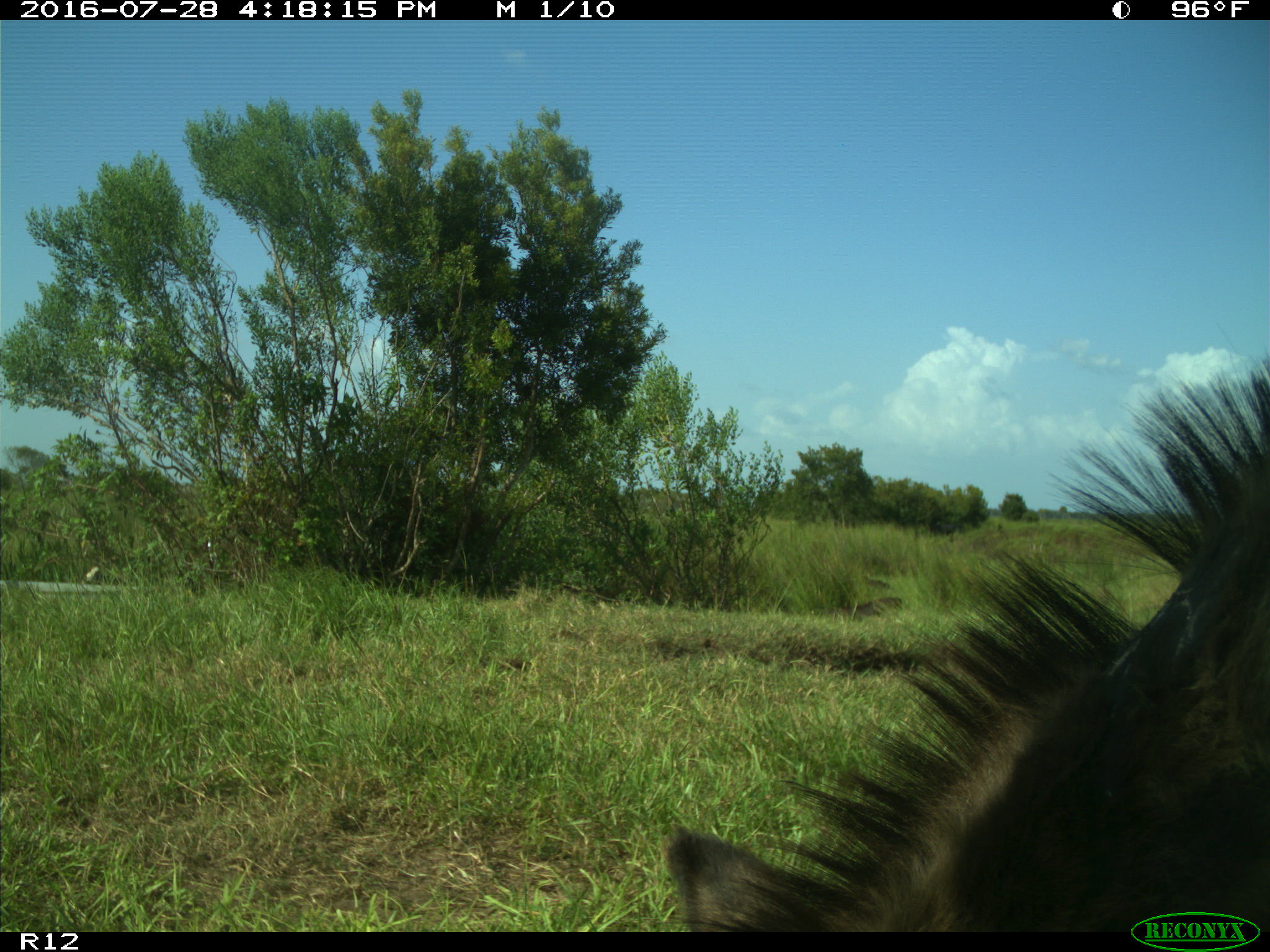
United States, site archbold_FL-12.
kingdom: Animalia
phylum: Chordata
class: Mammalia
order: Perissodactyla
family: Equidae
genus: Equus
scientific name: Equus africanus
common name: african wild ass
Equus africanus (african wild ass).